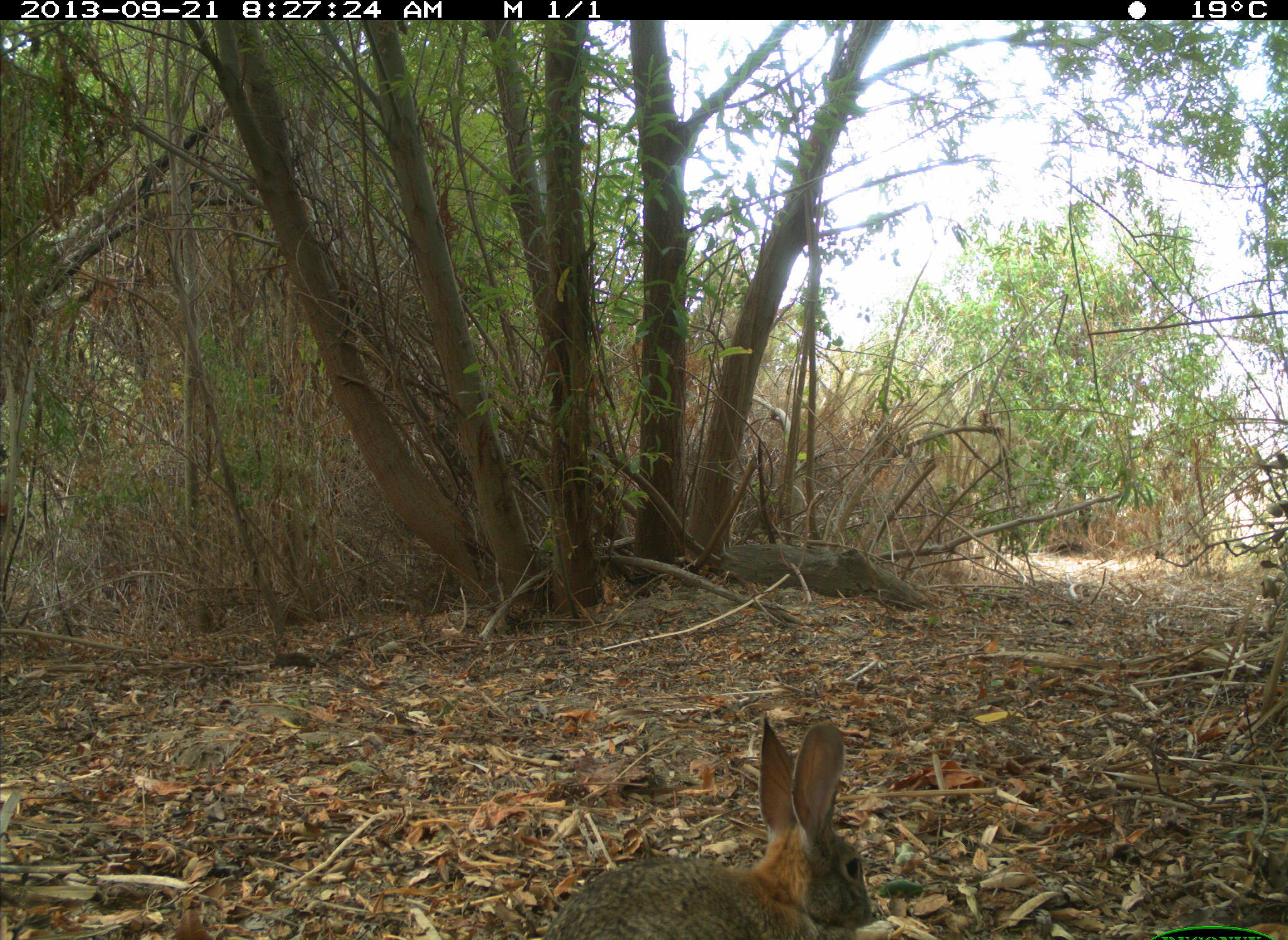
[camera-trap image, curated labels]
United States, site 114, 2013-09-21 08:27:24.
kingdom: Animalia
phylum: Chordata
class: Mammalia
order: Lagomorpha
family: Leporidae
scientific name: Leporidae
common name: rabbits and hares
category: rabbit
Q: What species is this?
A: Rabbit (rabbits and hares) (Leporidae).